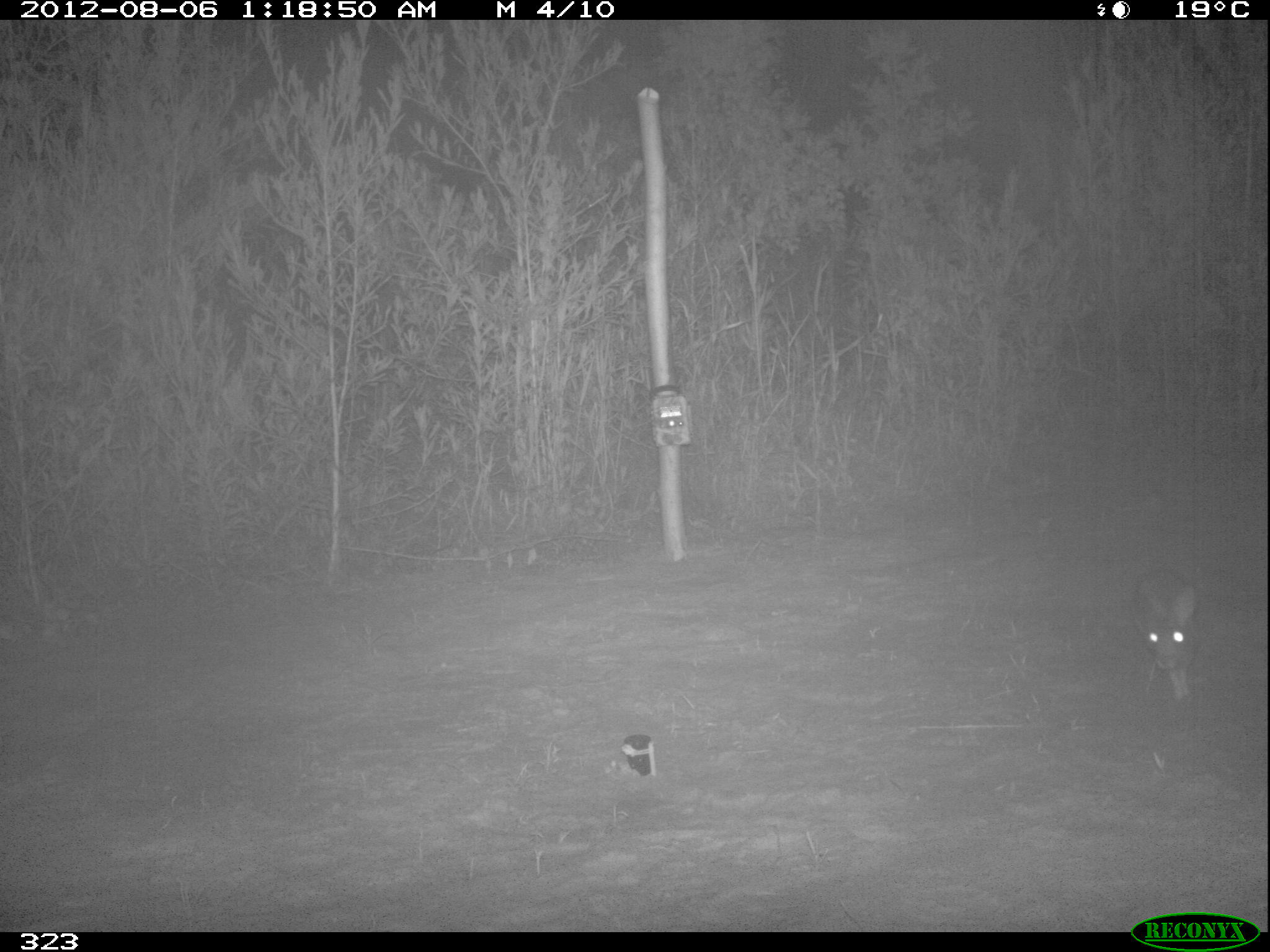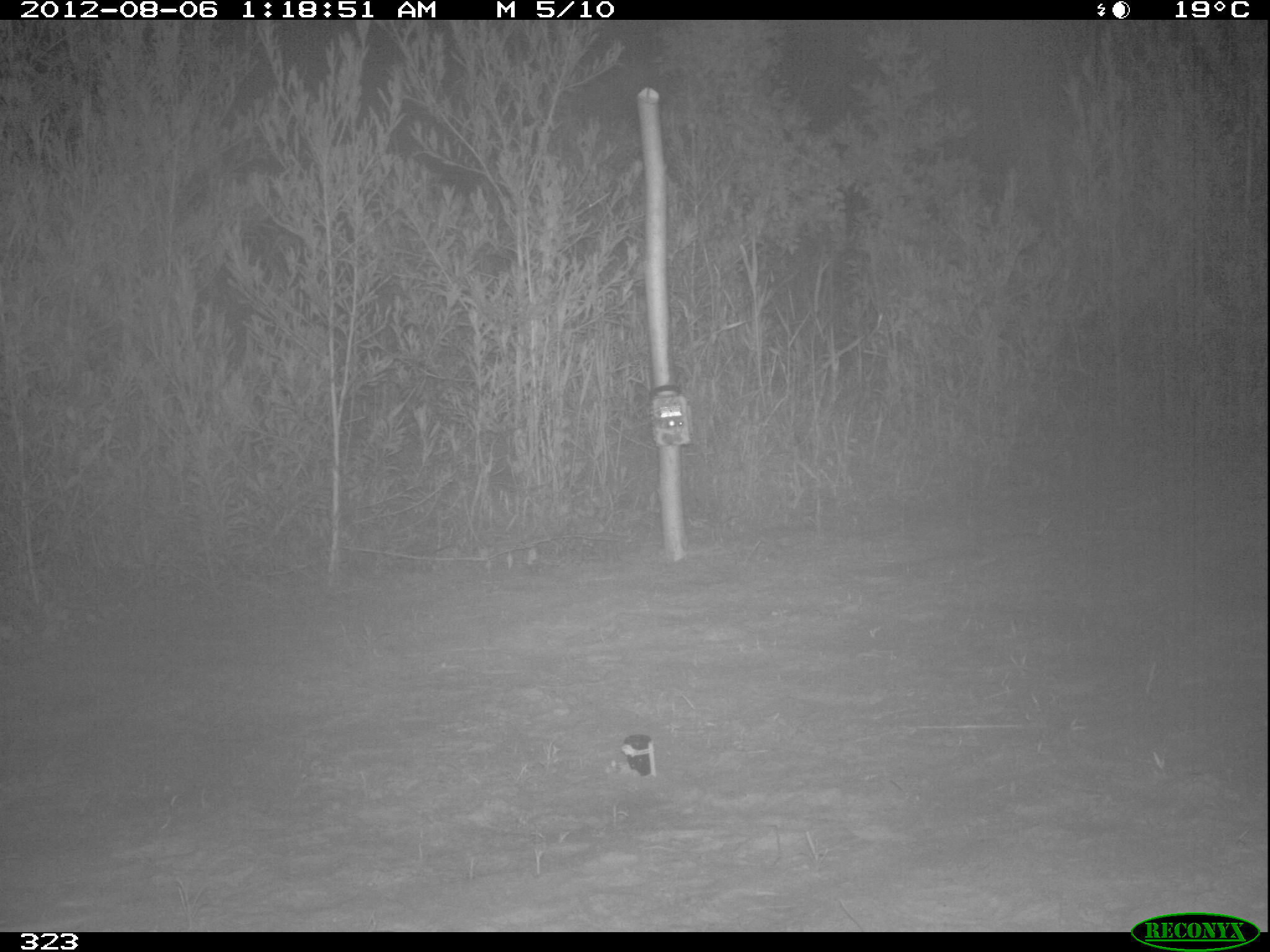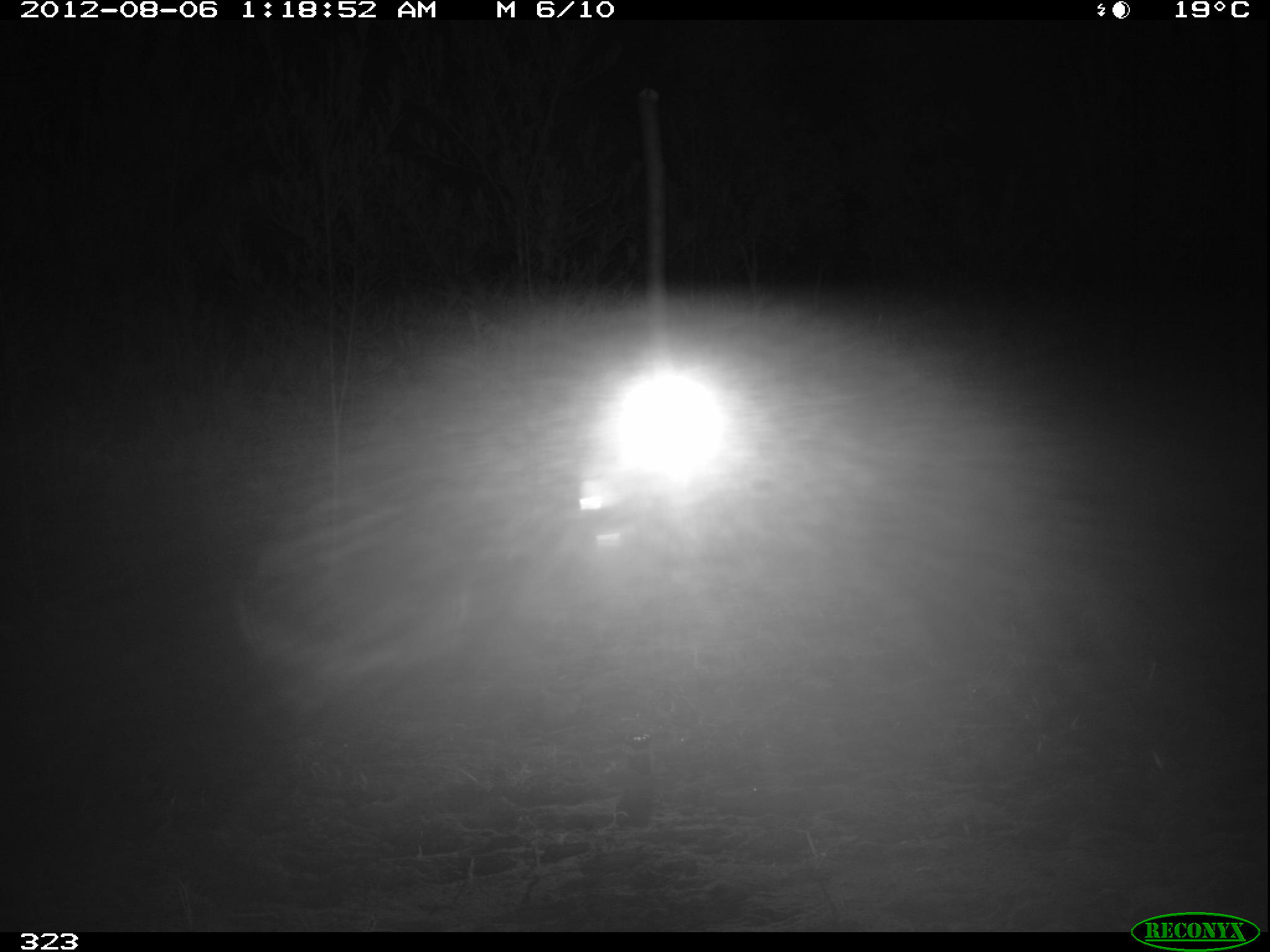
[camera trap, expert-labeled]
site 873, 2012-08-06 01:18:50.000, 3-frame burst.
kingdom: Animalia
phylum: Chordata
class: Mammalia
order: Lagomorpha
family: Leporidae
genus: Sylvilagus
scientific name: Sylvilagus brasiliensis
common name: tapeti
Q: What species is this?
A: Sylvilagus brasiliensis (tapeti).